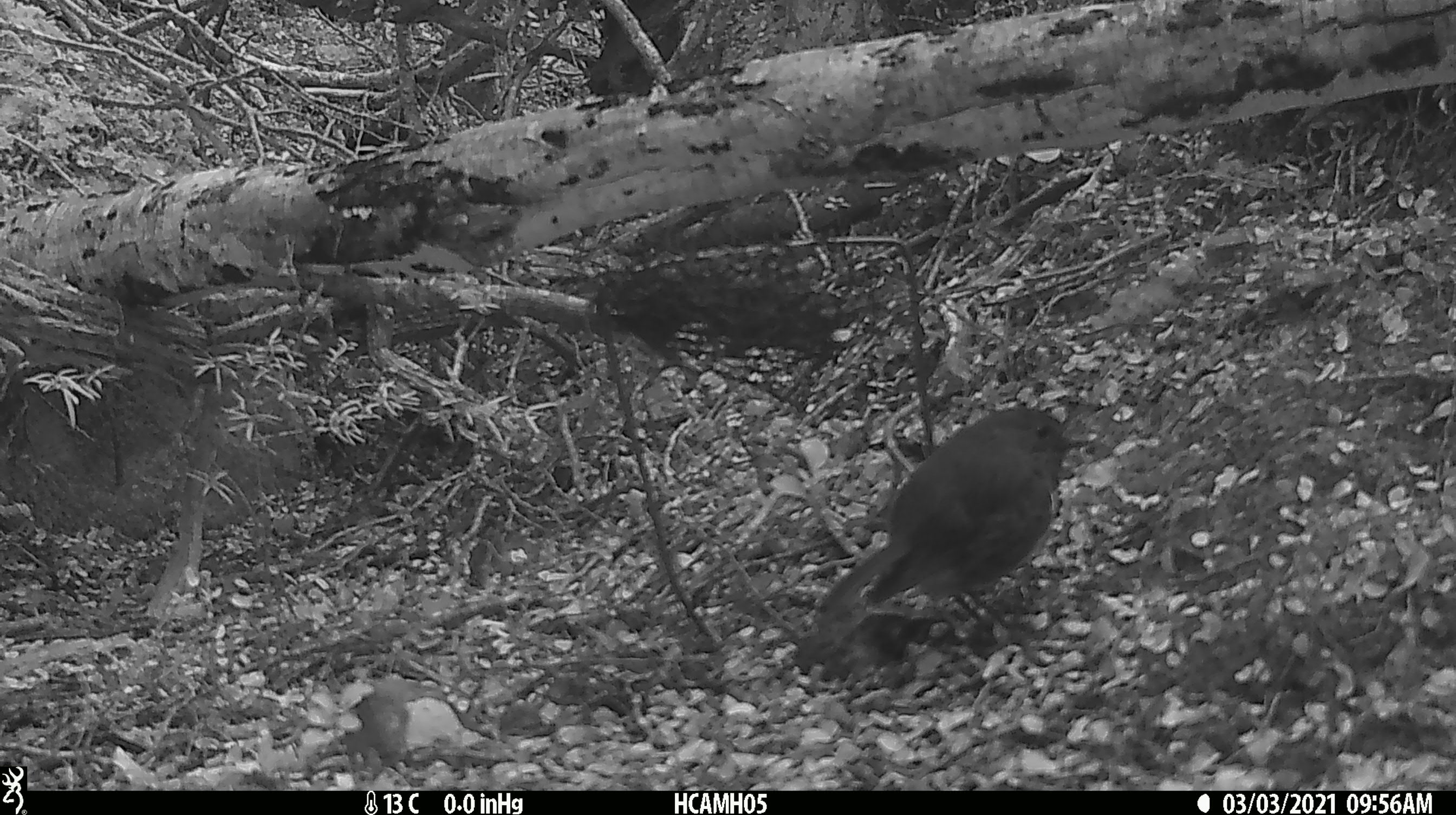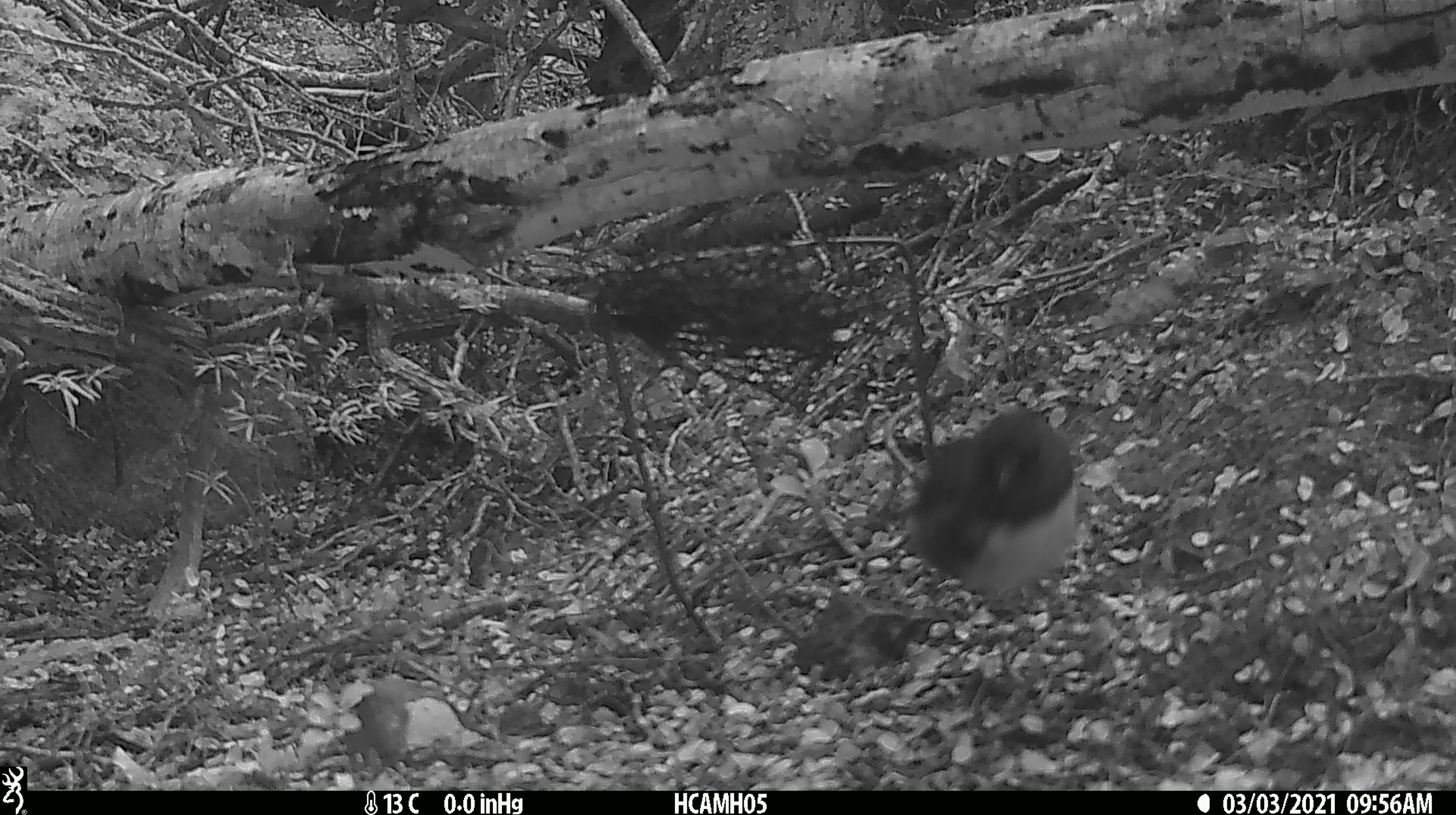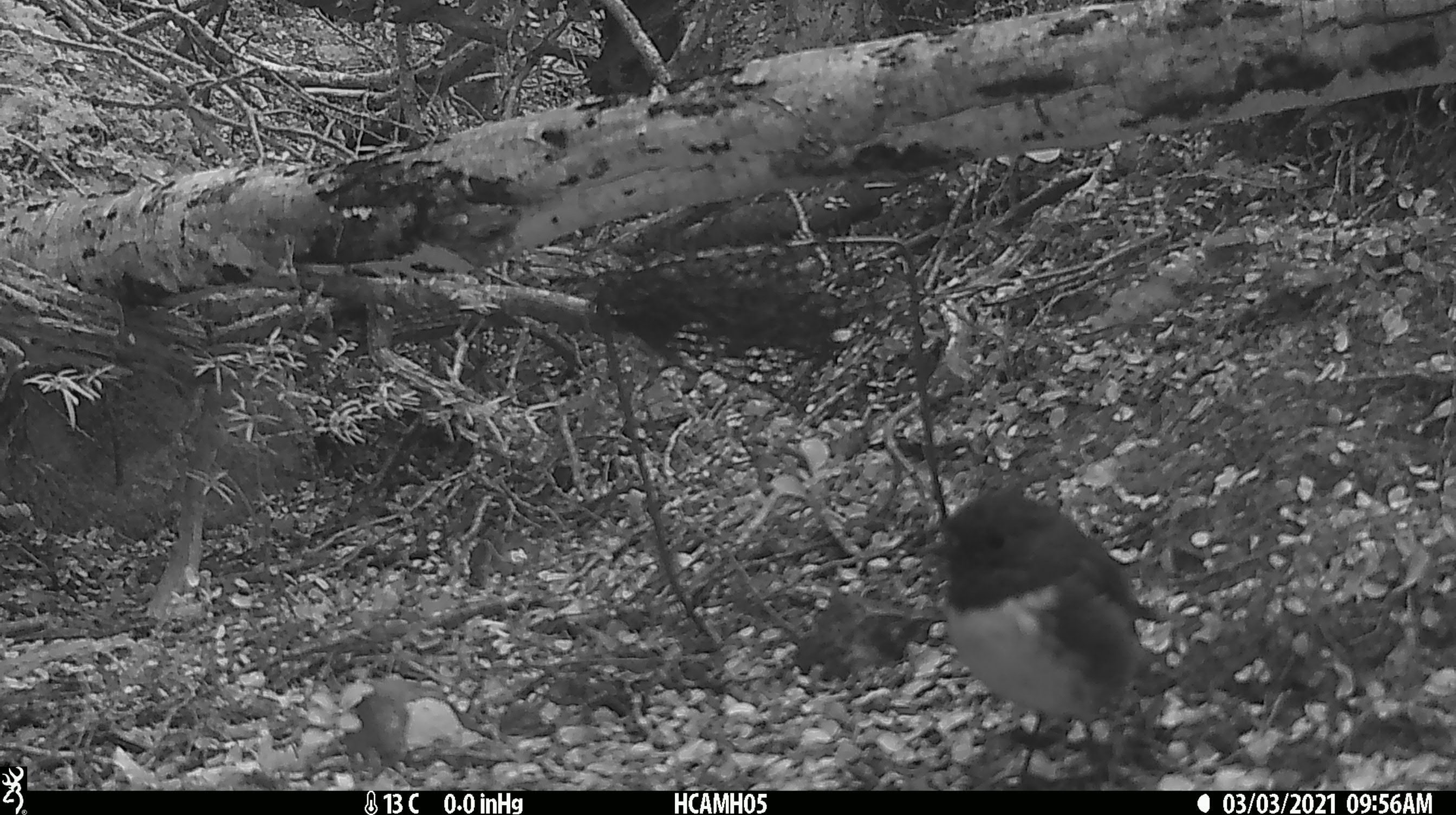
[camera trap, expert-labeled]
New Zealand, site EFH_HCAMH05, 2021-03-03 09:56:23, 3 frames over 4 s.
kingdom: Animalia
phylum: Chordata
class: Aves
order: Passeriformes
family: Petroicidae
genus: Petroica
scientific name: Petroica australis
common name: new zealand robin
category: robin